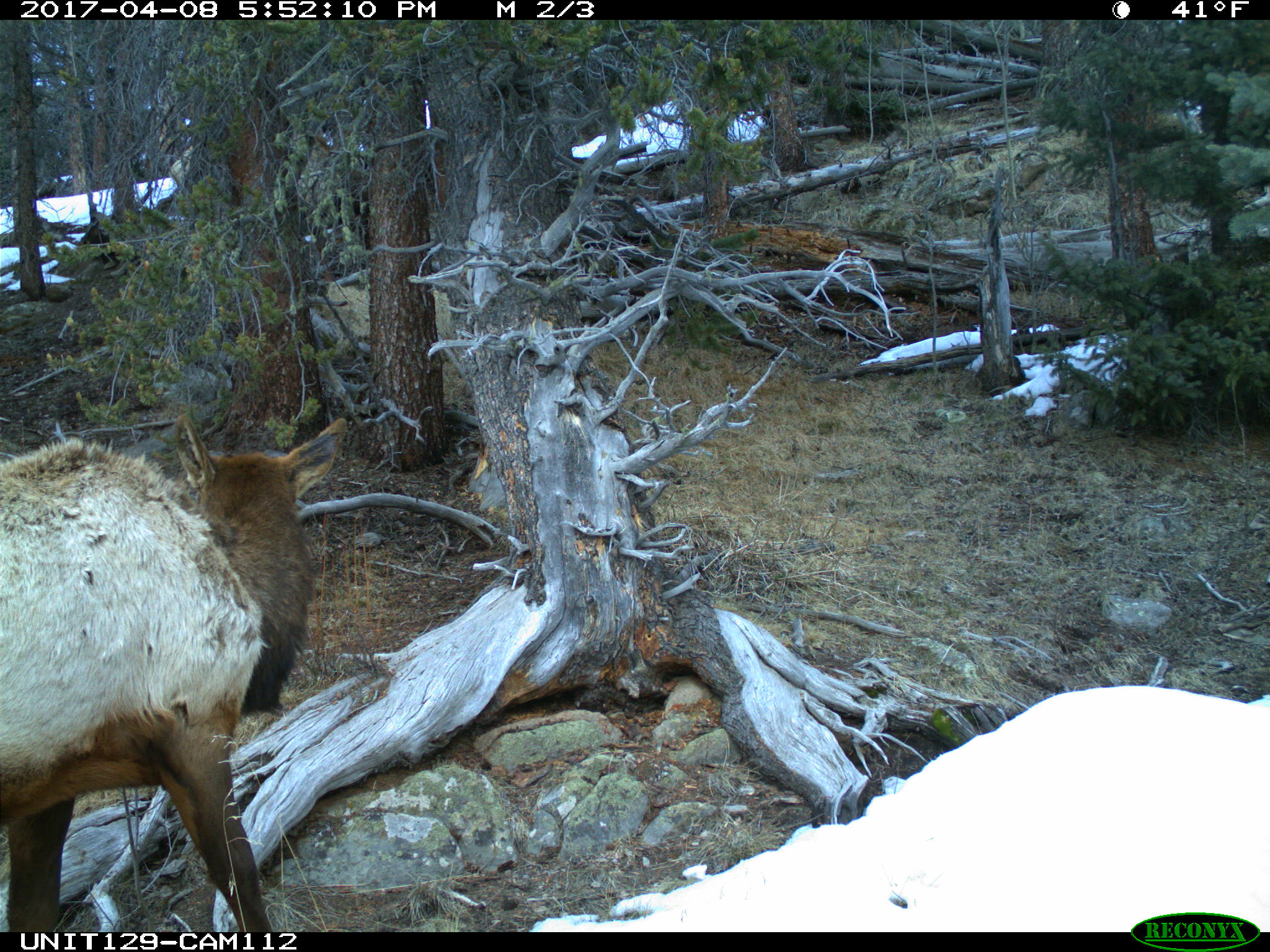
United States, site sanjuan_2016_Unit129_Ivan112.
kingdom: Animalia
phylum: Chordata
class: Mammalia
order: Artiodactyla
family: Cervidae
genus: Cervus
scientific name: Cervus elaphus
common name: red deer